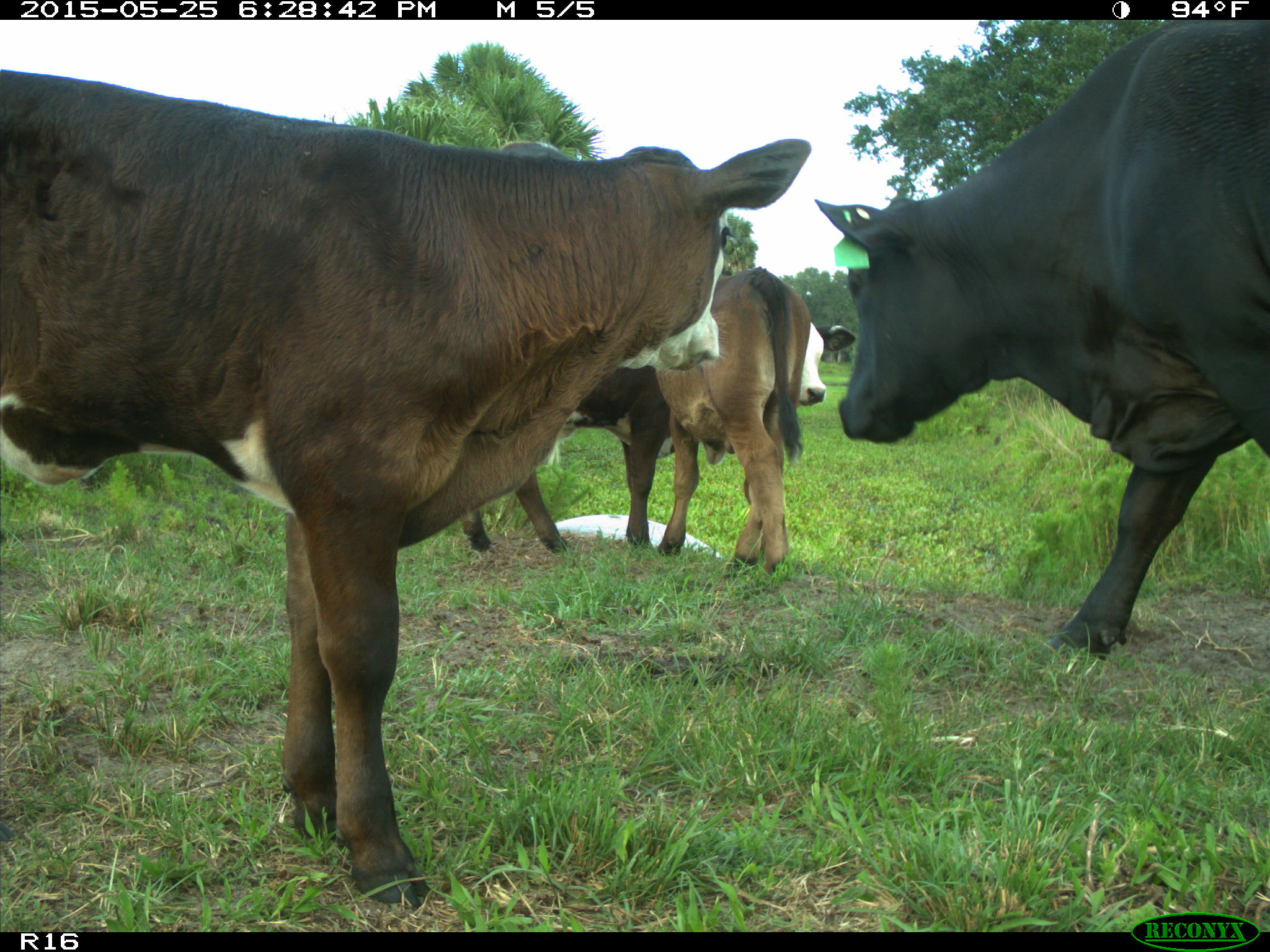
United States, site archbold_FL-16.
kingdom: Animalia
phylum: Chordata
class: Mammalia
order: Artiodactyla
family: Bovidae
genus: Bos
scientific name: Bos taurus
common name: domestic cow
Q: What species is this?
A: Bos taurus (domestic cow).